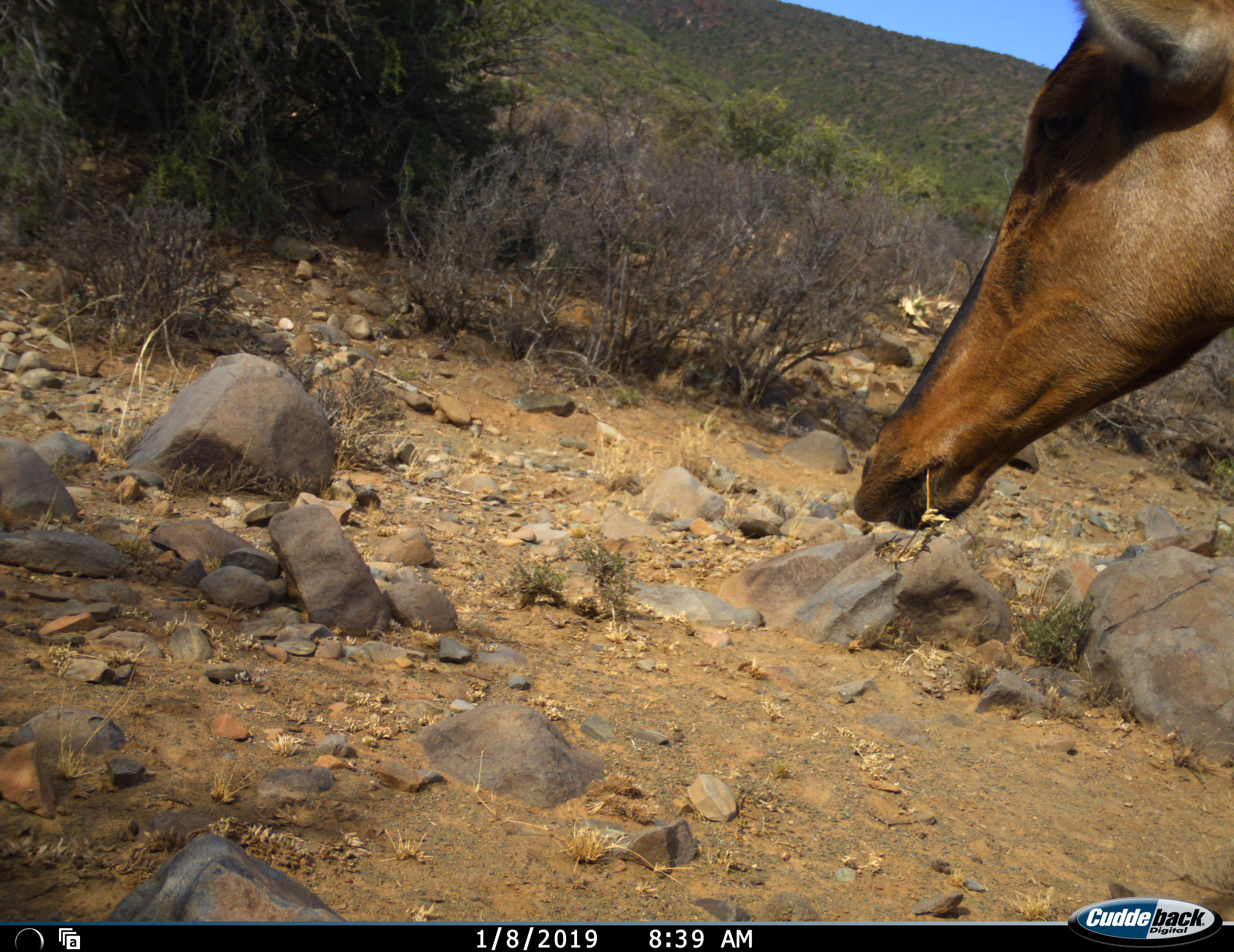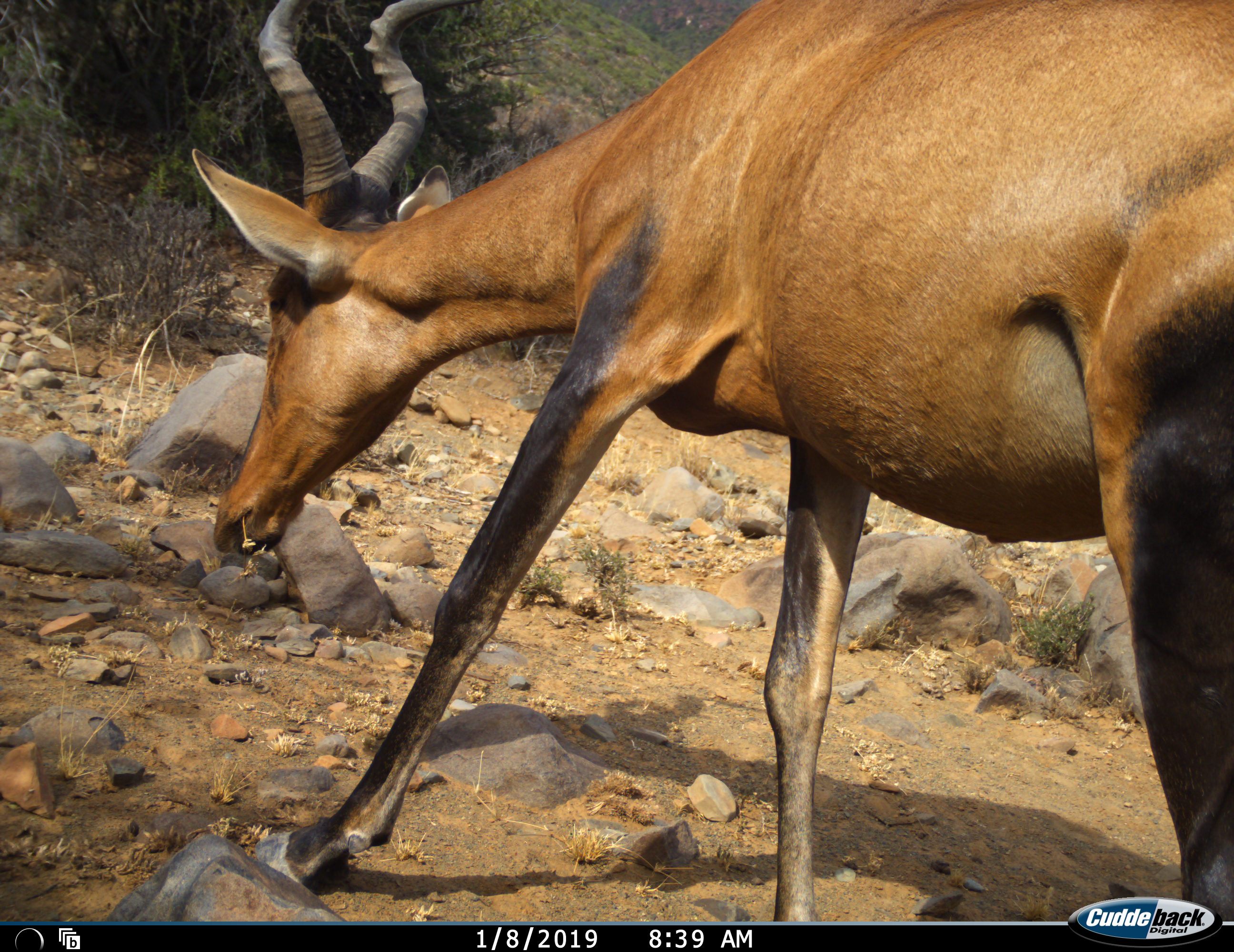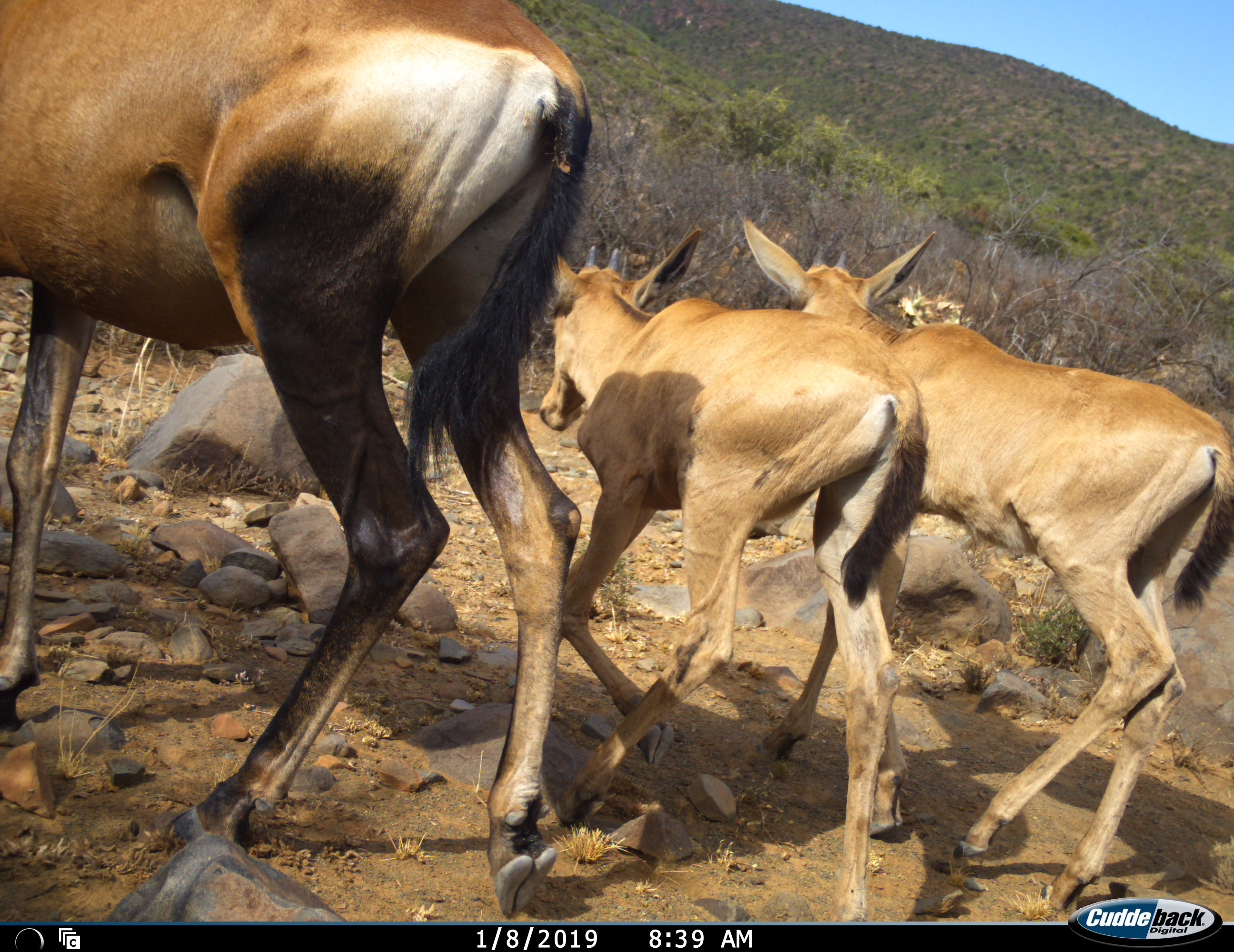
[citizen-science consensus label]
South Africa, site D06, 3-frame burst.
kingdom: Animalia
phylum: Chordata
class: Mammalia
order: Artiodactyla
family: Bovidae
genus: Alcelaphus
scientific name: Alcelaphus buselaphus caama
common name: red hartebeest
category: hartebeestred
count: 3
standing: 0%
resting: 0%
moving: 89%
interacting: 0%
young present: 89%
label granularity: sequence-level